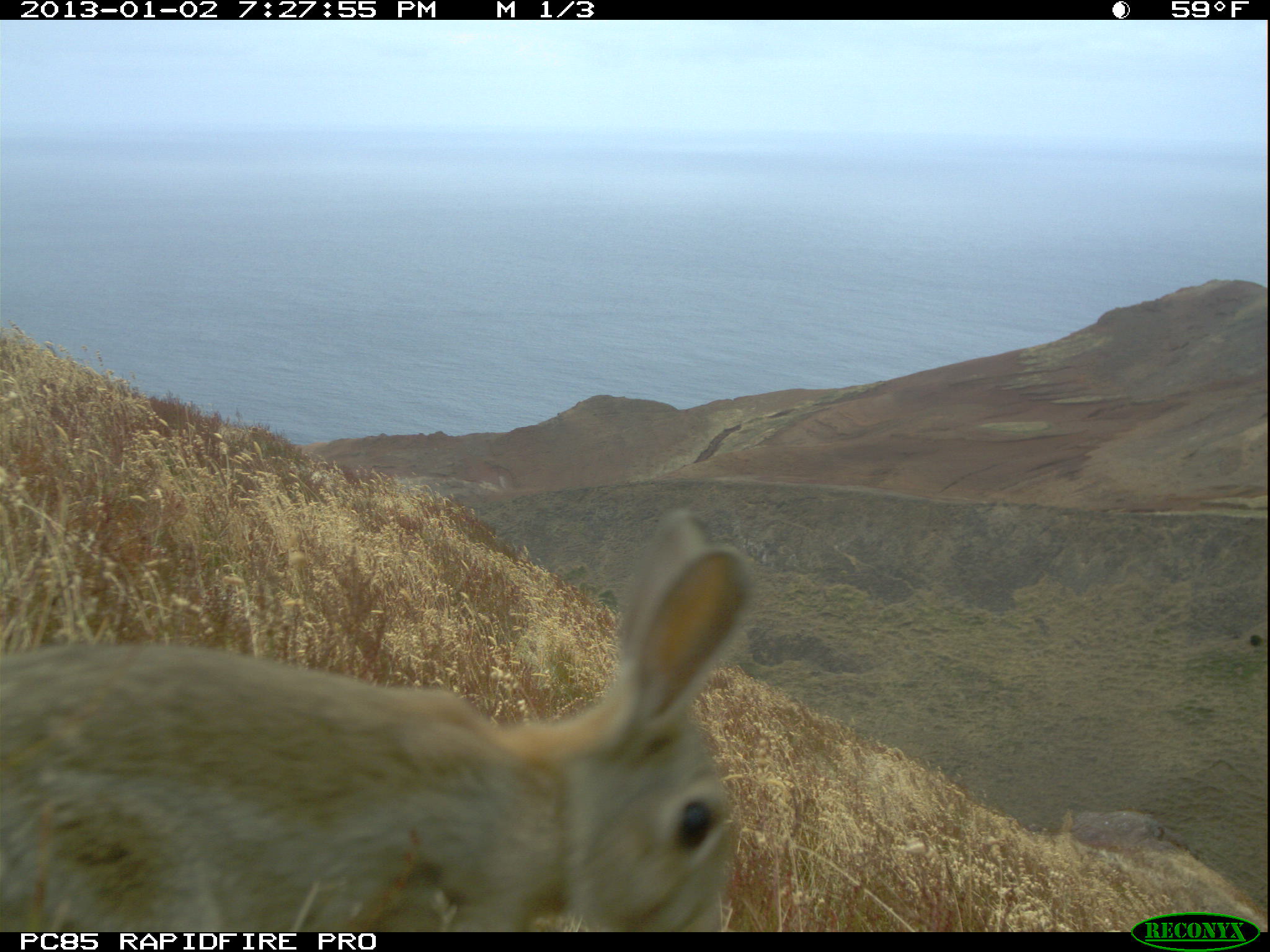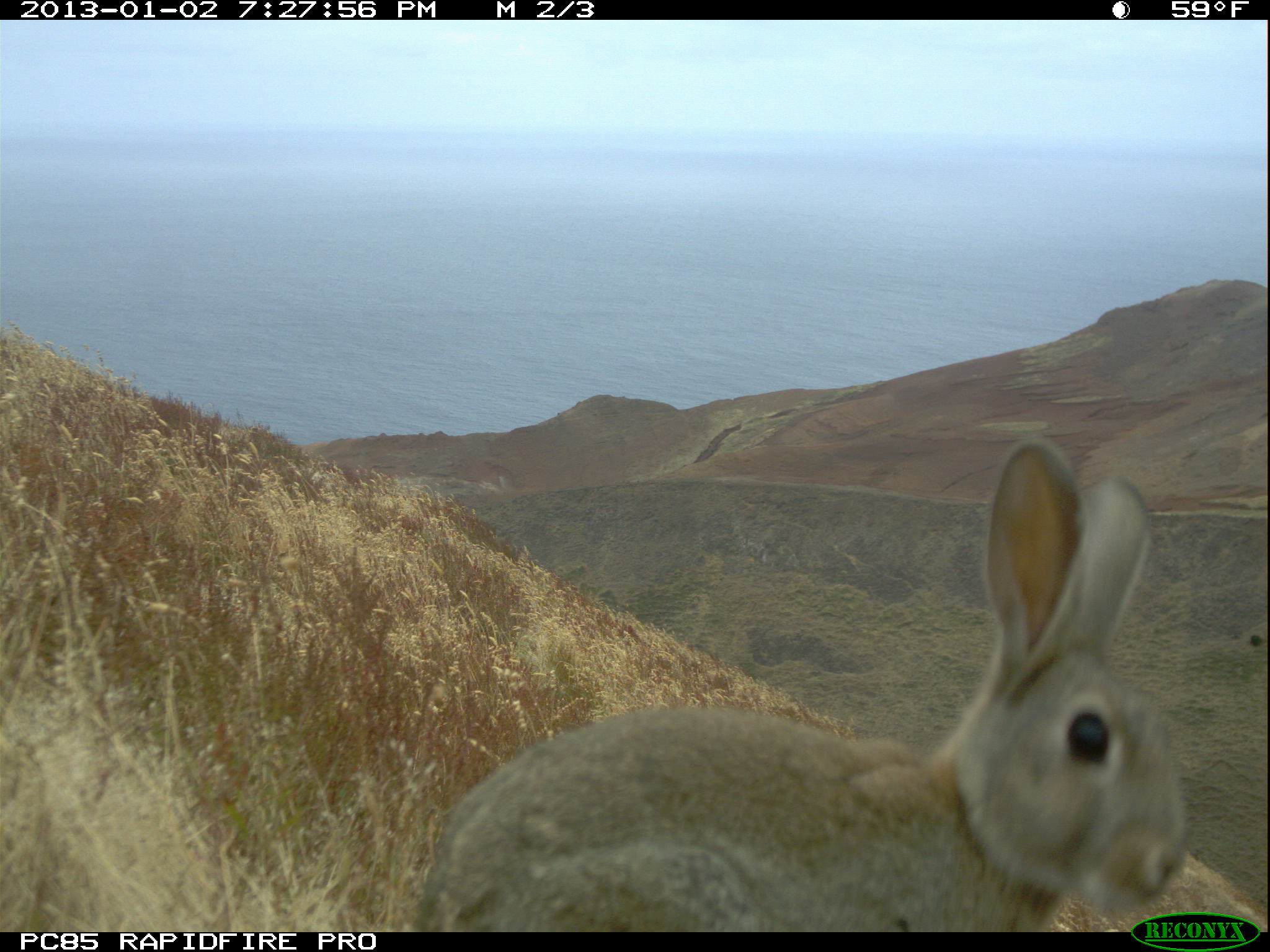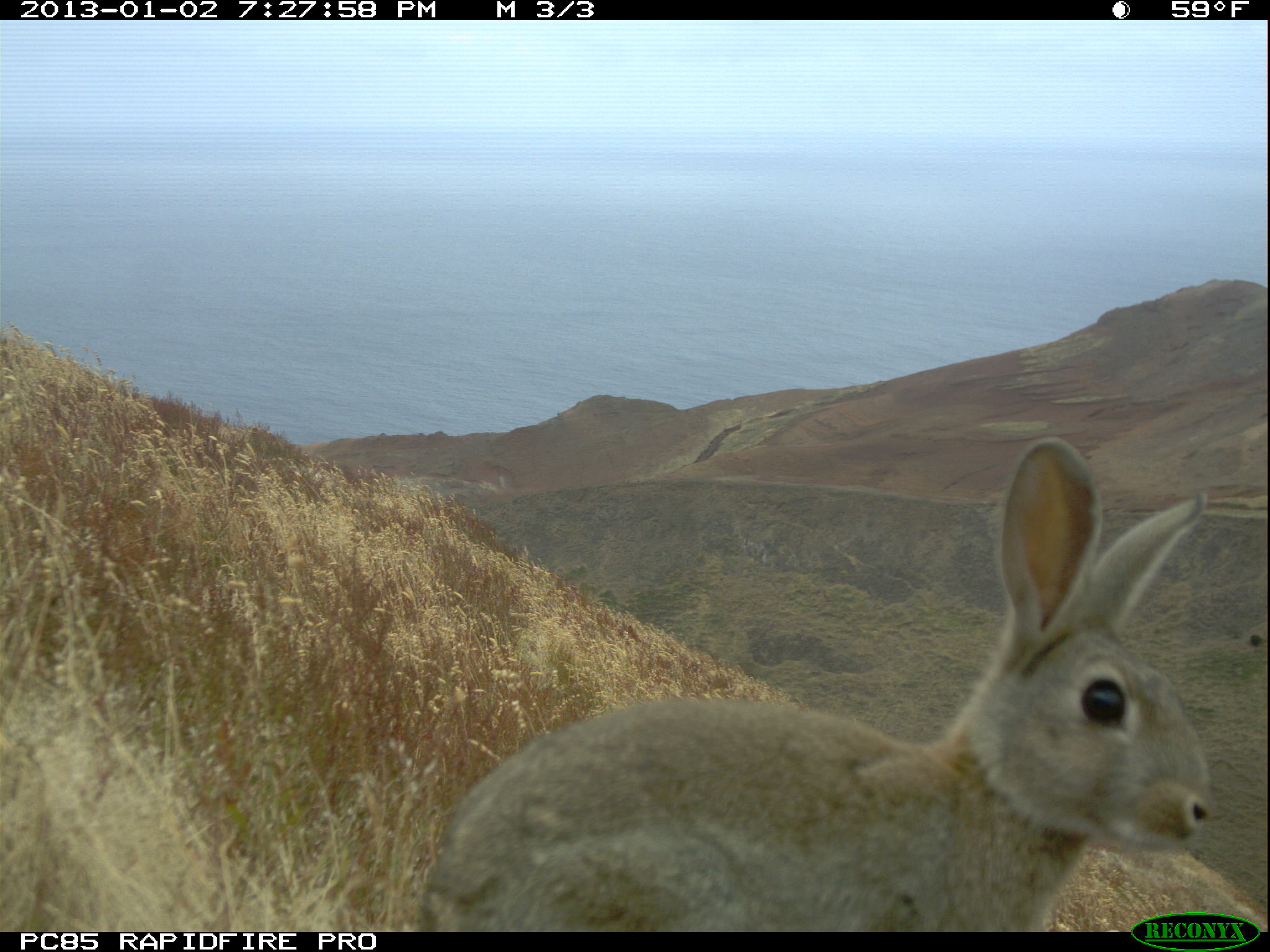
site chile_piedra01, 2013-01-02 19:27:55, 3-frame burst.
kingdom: Animalia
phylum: Chordata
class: Mammalia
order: Lagomorpha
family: Leporidae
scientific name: Leporidae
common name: rabbits and hares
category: rabbit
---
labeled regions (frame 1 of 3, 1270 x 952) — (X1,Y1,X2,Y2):
rabbit: (0,510,751,935)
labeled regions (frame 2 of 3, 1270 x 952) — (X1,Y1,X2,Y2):
rabbit: (403,432,1189,932)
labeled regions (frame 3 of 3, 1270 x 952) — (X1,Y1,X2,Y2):
rabbit: (419,436,1240,930)